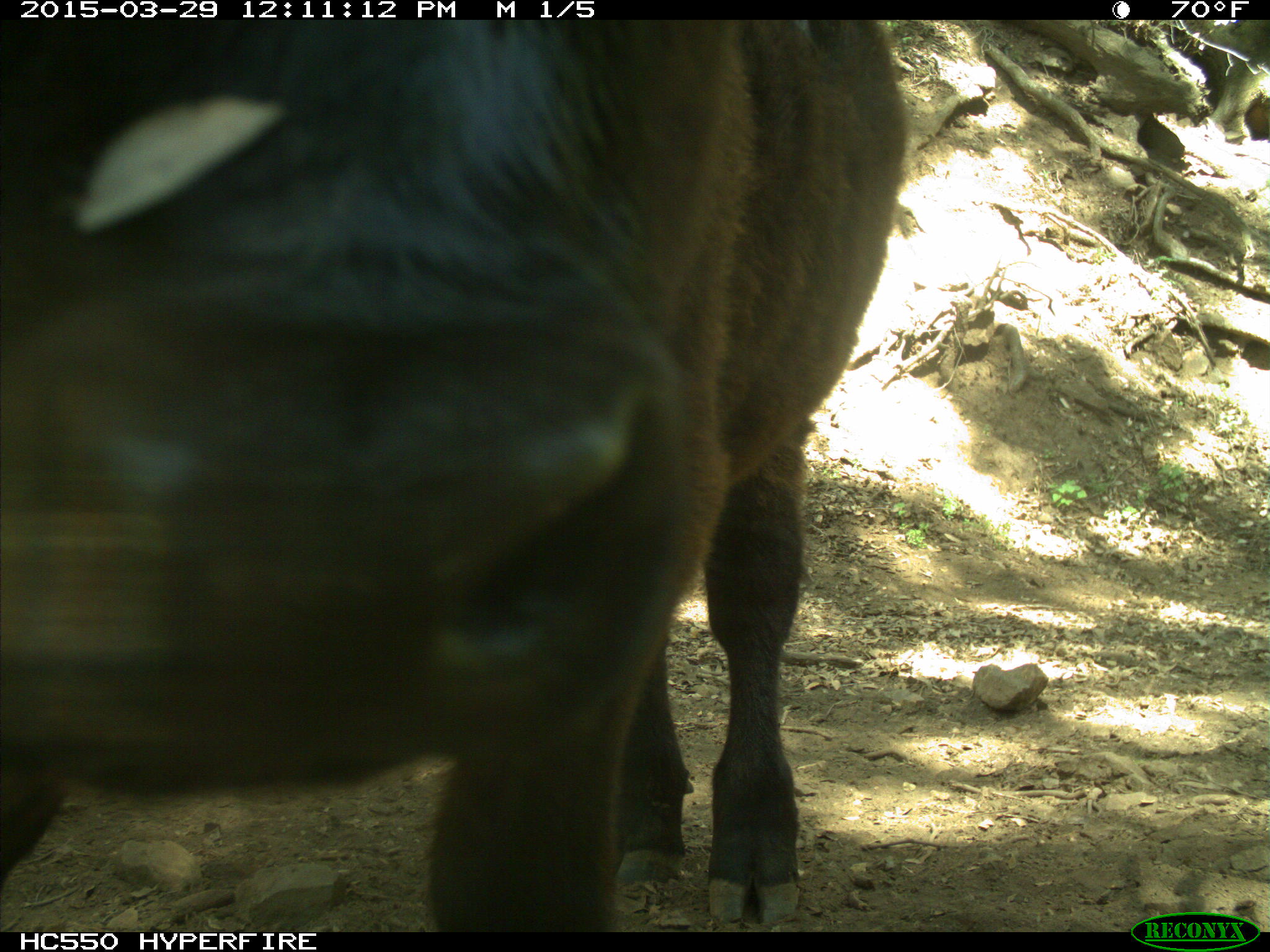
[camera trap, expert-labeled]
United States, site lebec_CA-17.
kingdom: Animalia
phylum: Chordata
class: Mammalia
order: Artiodactyla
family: Bovidae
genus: Bos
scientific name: Bos taurus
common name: domestic cow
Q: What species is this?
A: Bos taurus (domestic cow).